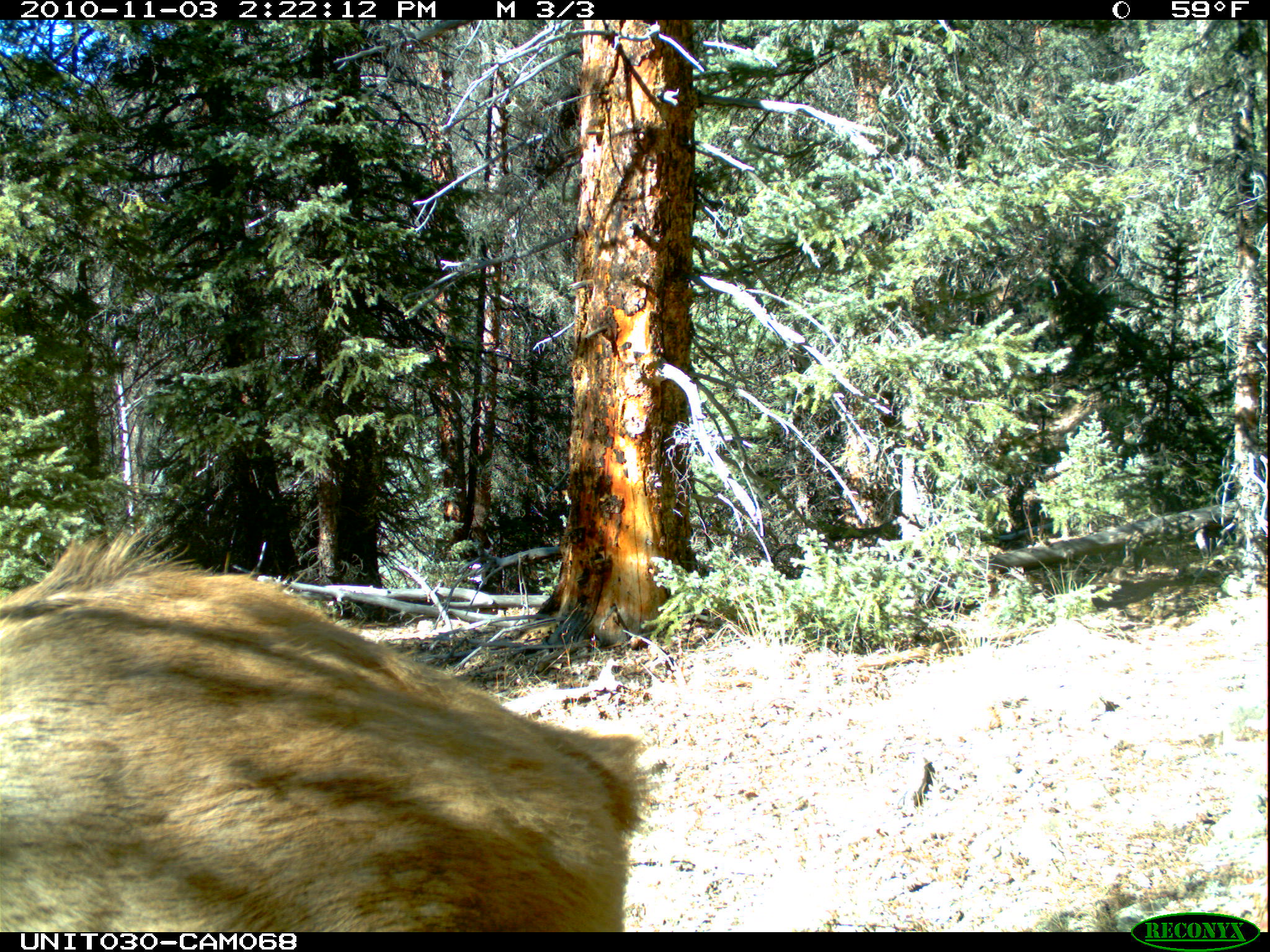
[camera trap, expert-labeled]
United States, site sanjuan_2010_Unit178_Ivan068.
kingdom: Animalia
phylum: Chordata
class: Mammalia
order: Artiodactyla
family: Cervidae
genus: Cervus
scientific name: Cervus elaphus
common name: red deer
Cervus elaphus (red deer).